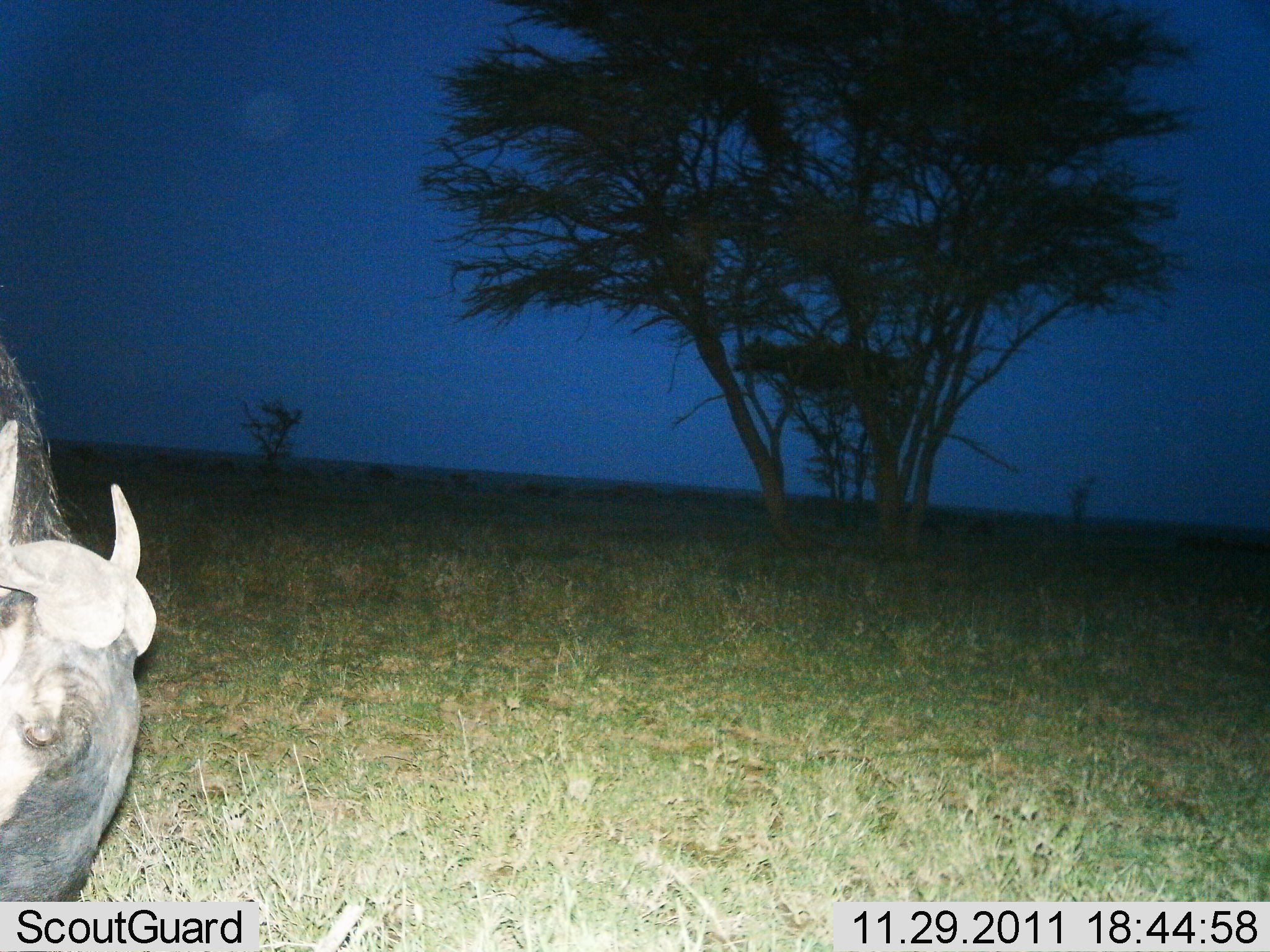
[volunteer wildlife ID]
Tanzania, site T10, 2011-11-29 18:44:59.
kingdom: Animalia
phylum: Chordata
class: Mammalia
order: Artiodactyla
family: Bovidae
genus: Connochaetes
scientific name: Connochaetes taurinus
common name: blue wildebeest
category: wildebeest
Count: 1.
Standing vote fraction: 50%.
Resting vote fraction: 0%.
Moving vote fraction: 0%.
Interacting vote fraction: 0%.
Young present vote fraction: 0%.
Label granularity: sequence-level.